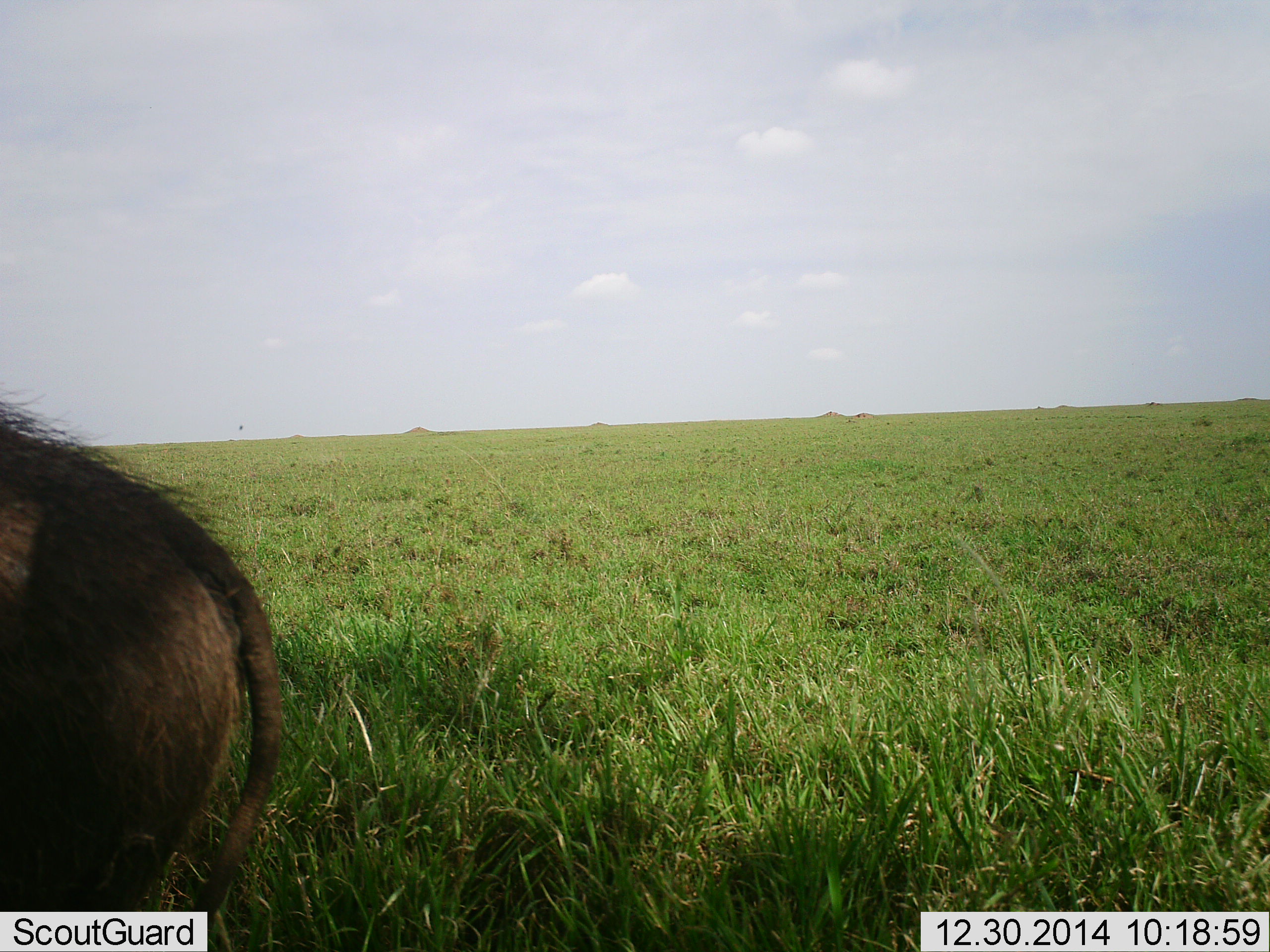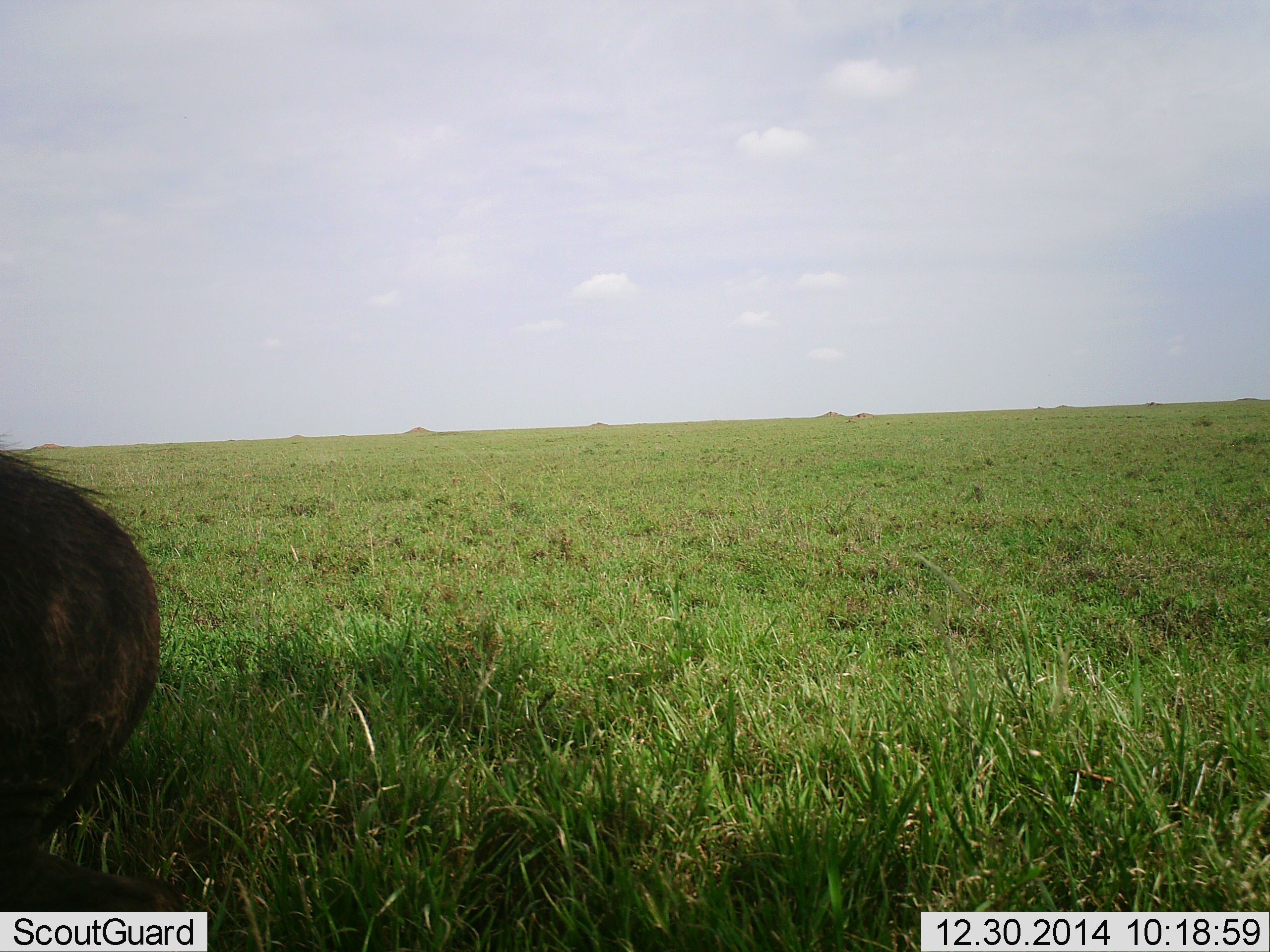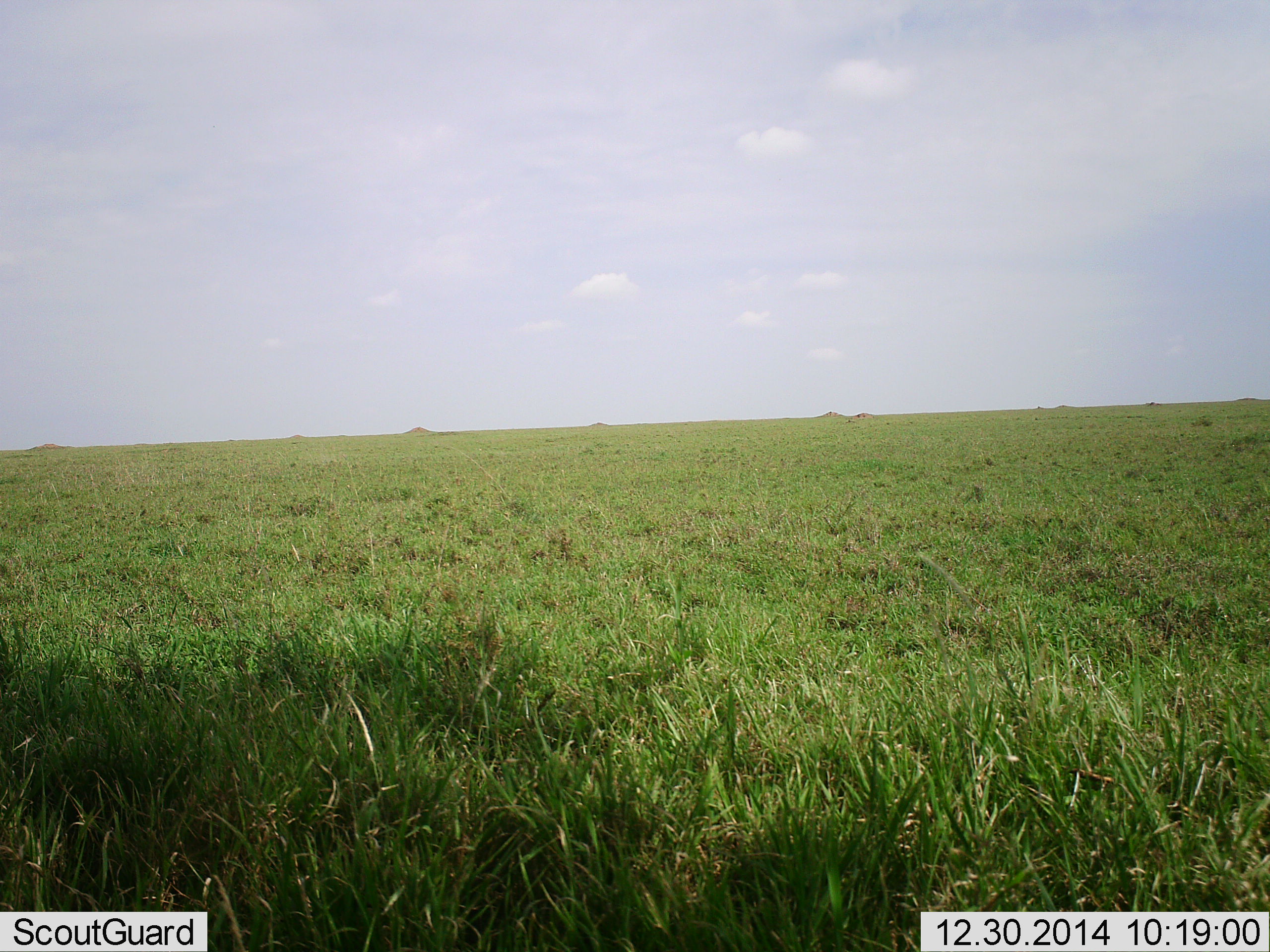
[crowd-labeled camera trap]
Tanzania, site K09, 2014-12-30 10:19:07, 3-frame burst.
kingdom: Animalia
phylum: Chordata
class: Mammalia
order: Artiodactyla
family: Suidae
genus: Phacochoerus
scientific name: Phacochoerus africanus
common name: warthog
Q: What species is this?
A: Warthog (Phacochoerus africanus).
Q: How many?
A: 1.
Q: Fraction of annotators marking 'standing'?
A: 10%.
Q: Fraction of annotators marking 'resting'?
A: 0%.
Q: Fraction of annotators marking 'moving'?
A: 90%.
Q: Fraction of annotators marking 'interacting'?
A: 0%.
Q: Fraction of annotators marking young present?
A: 0%.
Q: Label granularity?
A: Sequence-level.